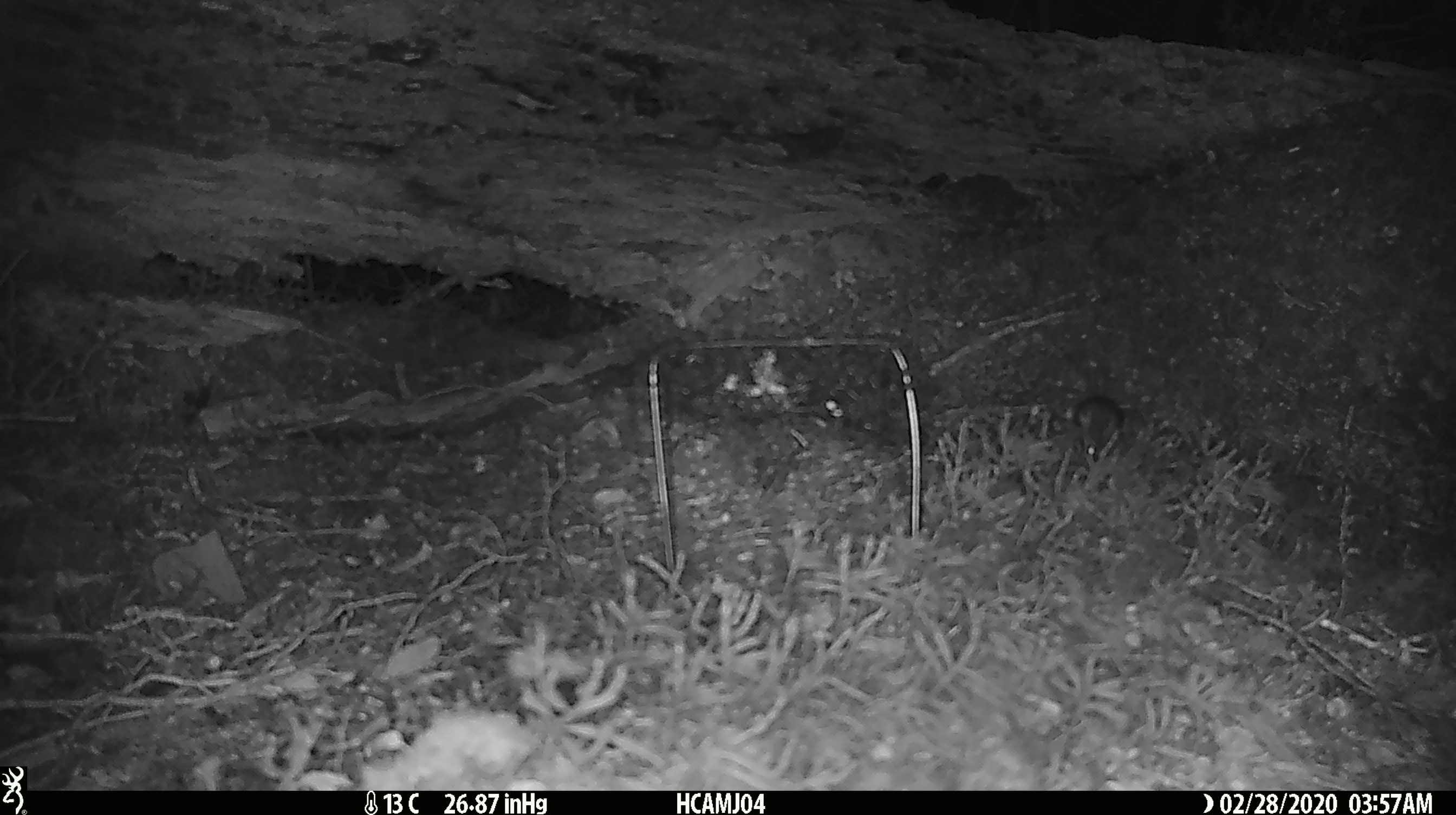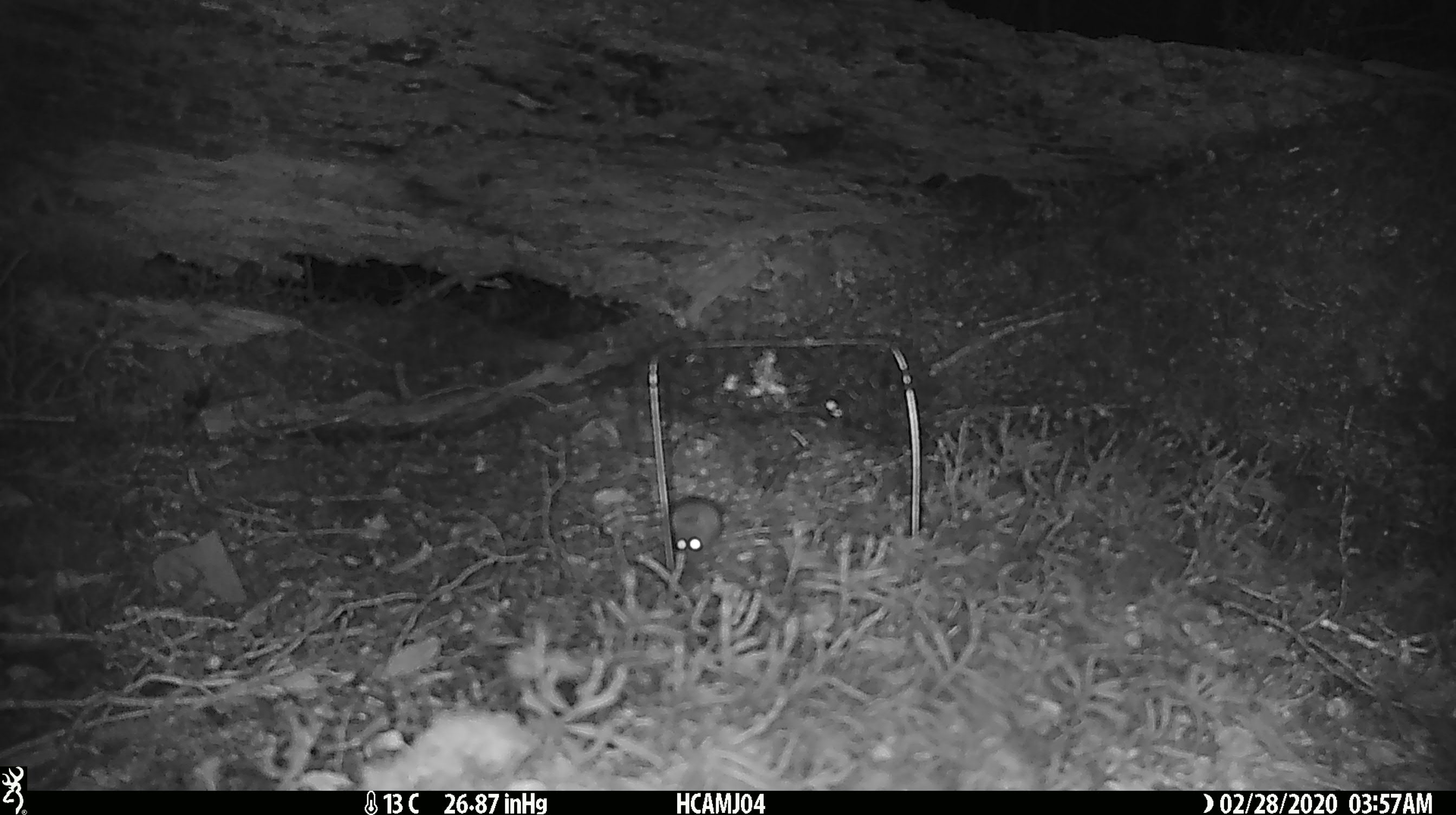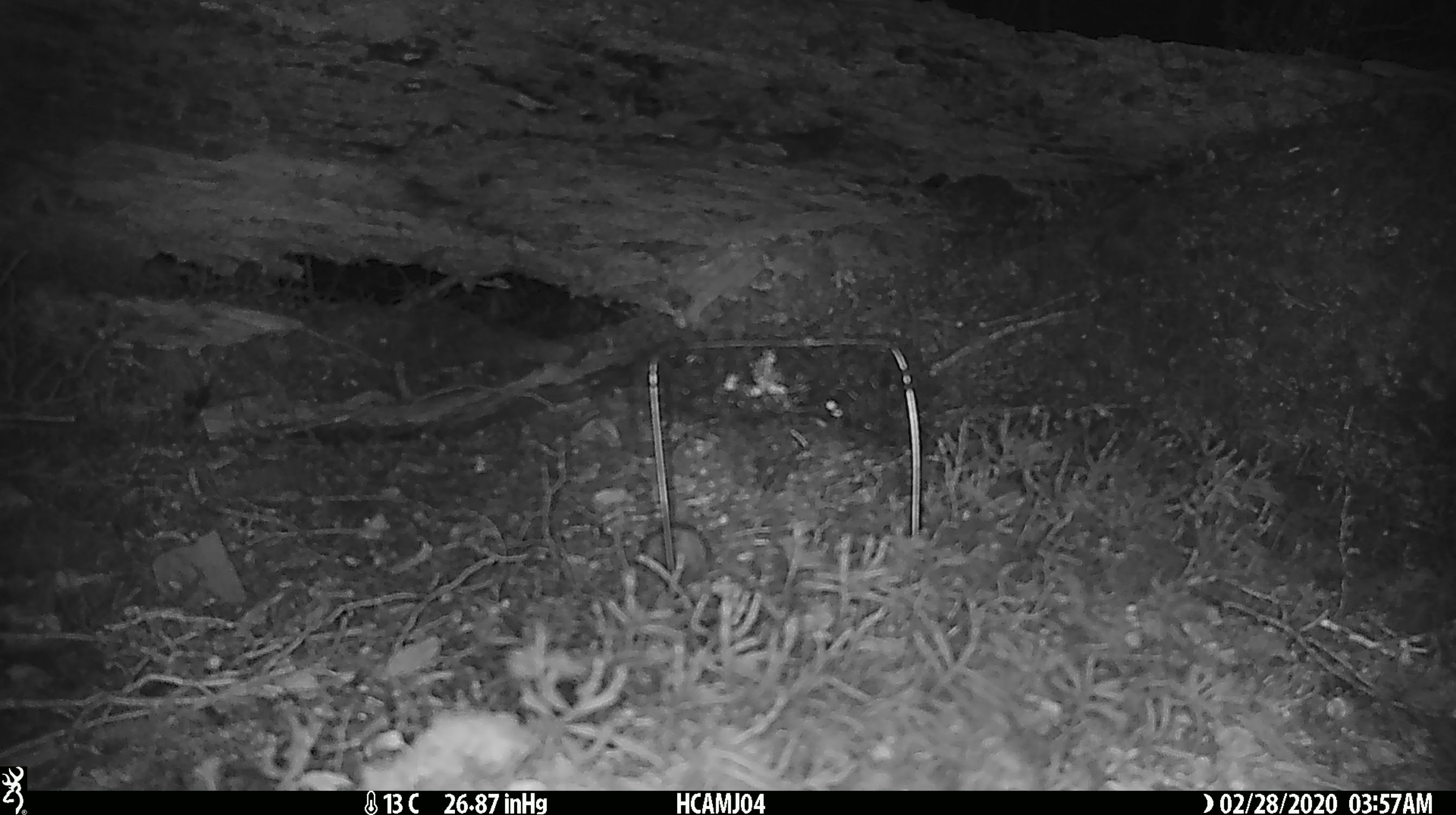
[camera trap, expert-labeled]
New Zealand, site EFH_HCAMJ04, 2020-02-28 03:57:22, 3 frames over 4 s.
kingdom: Animalia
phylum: Chordata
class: Mammalia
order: Rodentia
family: Muridae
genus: Mus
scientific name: Mus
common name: mouse